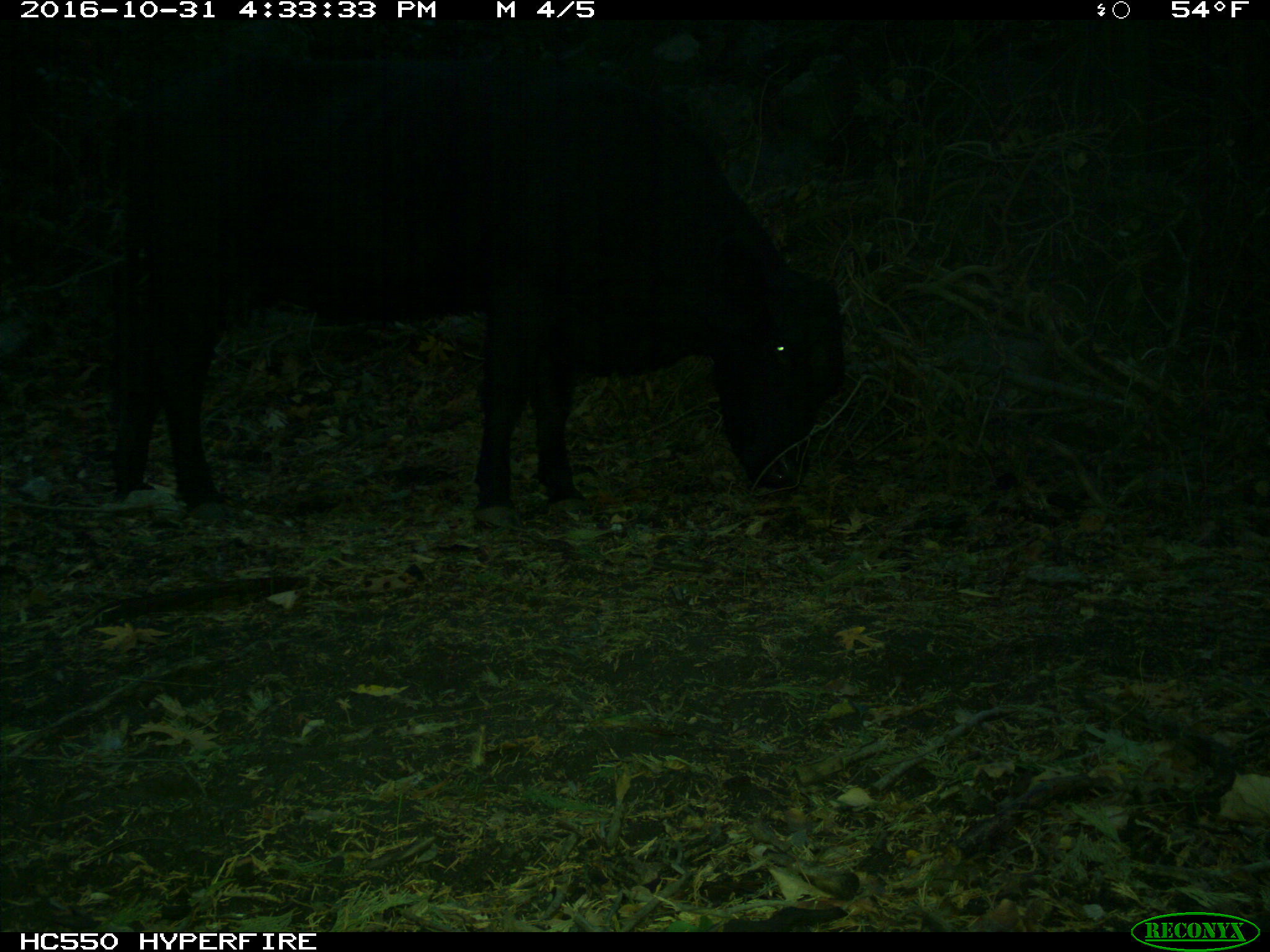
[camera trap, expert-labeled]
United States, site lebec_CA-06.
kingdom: Animalia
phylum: Chordata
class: Mammalia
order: Artiodactyla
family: Bovidae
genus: Bos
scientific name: Bos taurus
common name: domestic cow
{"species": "Bos taurus (domestic cow)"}